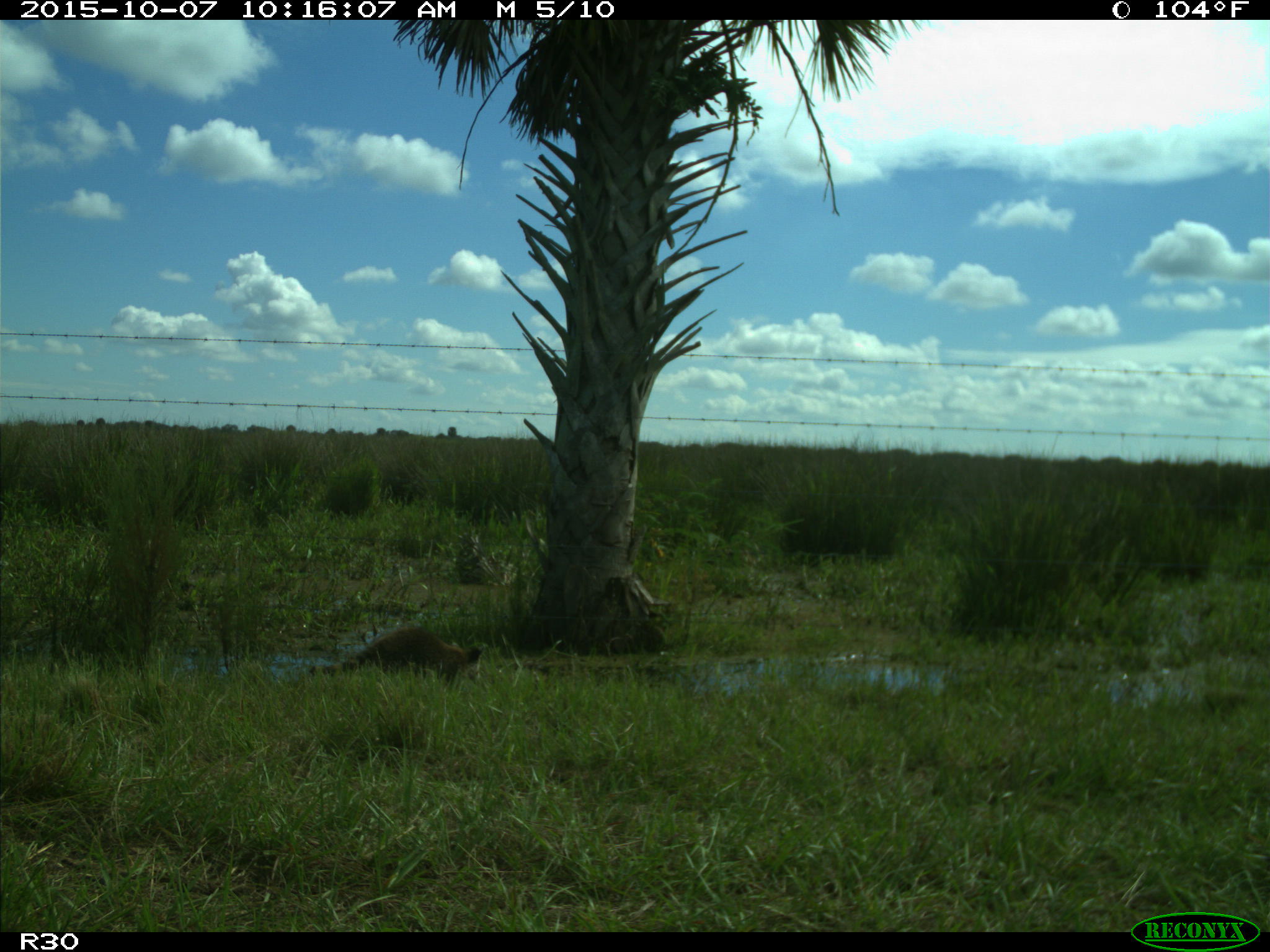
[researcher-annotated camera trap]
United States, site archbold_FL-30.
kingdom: Animalia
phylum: Chordata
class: Mammalia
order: Carnivora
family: Procyonidae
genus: Procyon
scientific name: Procyon lotor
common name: common raccoon